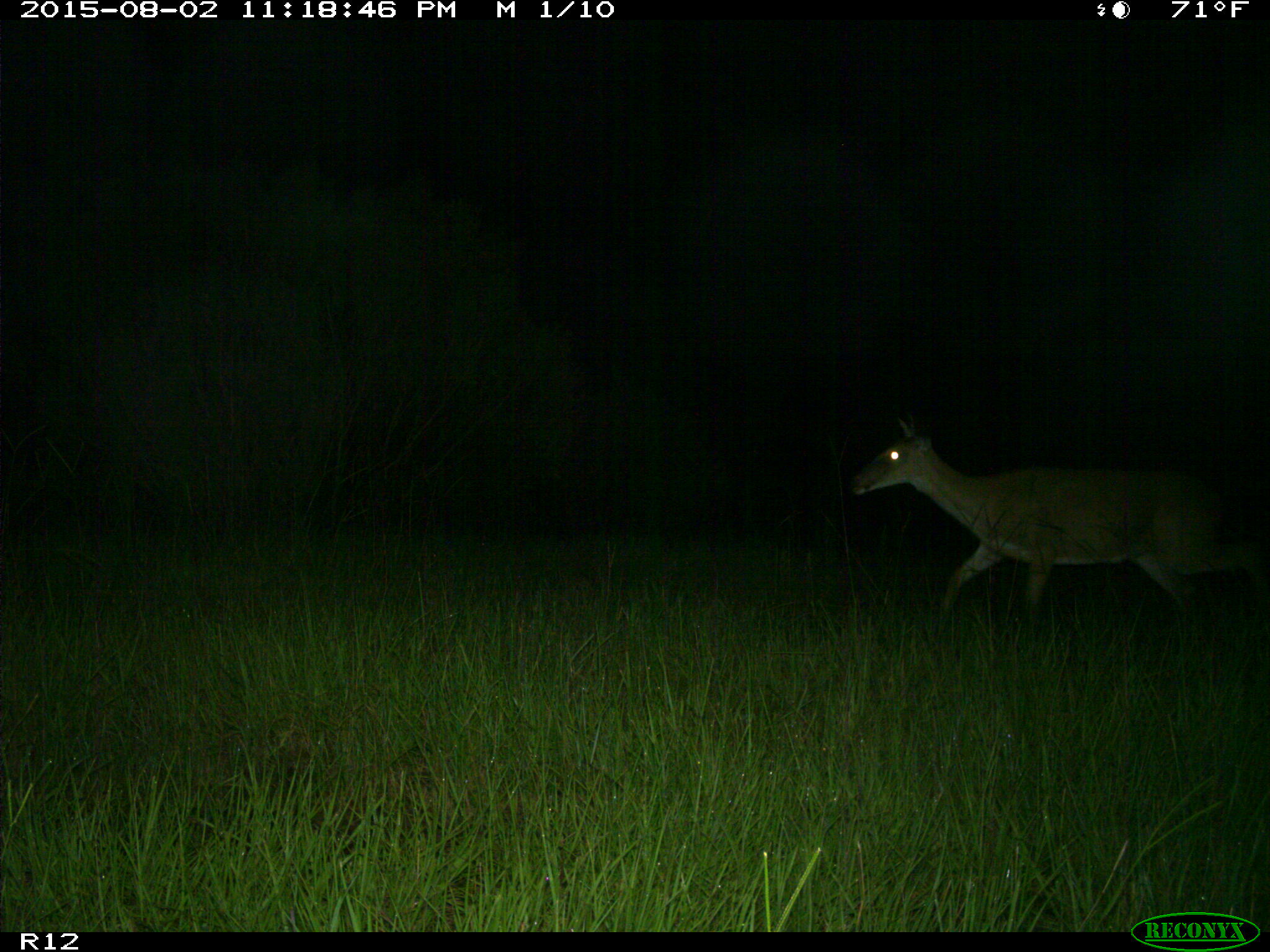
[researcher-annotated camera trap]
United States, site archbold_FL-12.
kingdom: Animalia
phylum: Chordata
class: Mammalia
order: Artiodactyla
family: Cervidae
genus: Odocoileus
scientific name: Odocoileus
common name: deer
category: unidentified deer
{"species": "unidentified deer (deer) (Odocoileus)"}